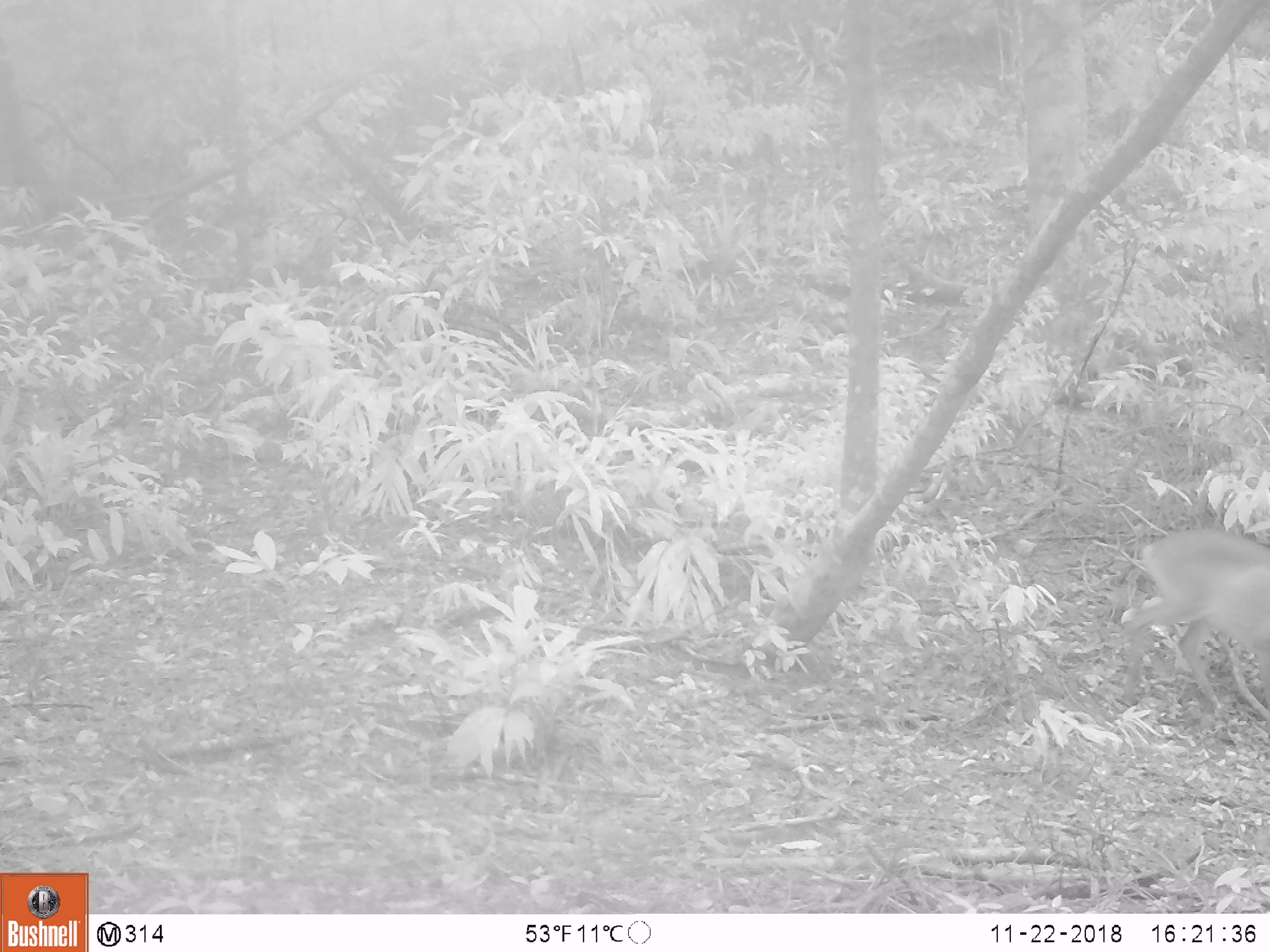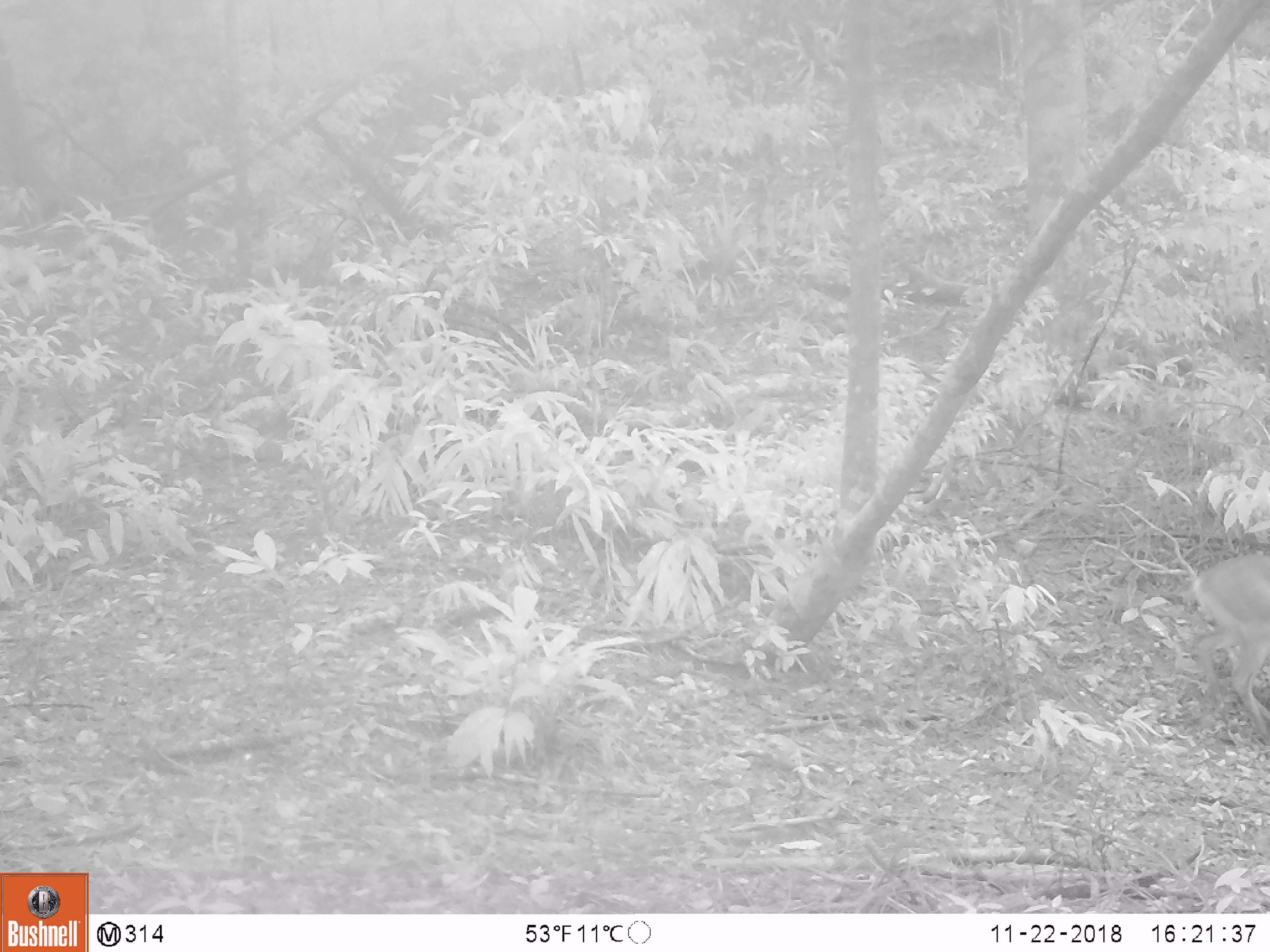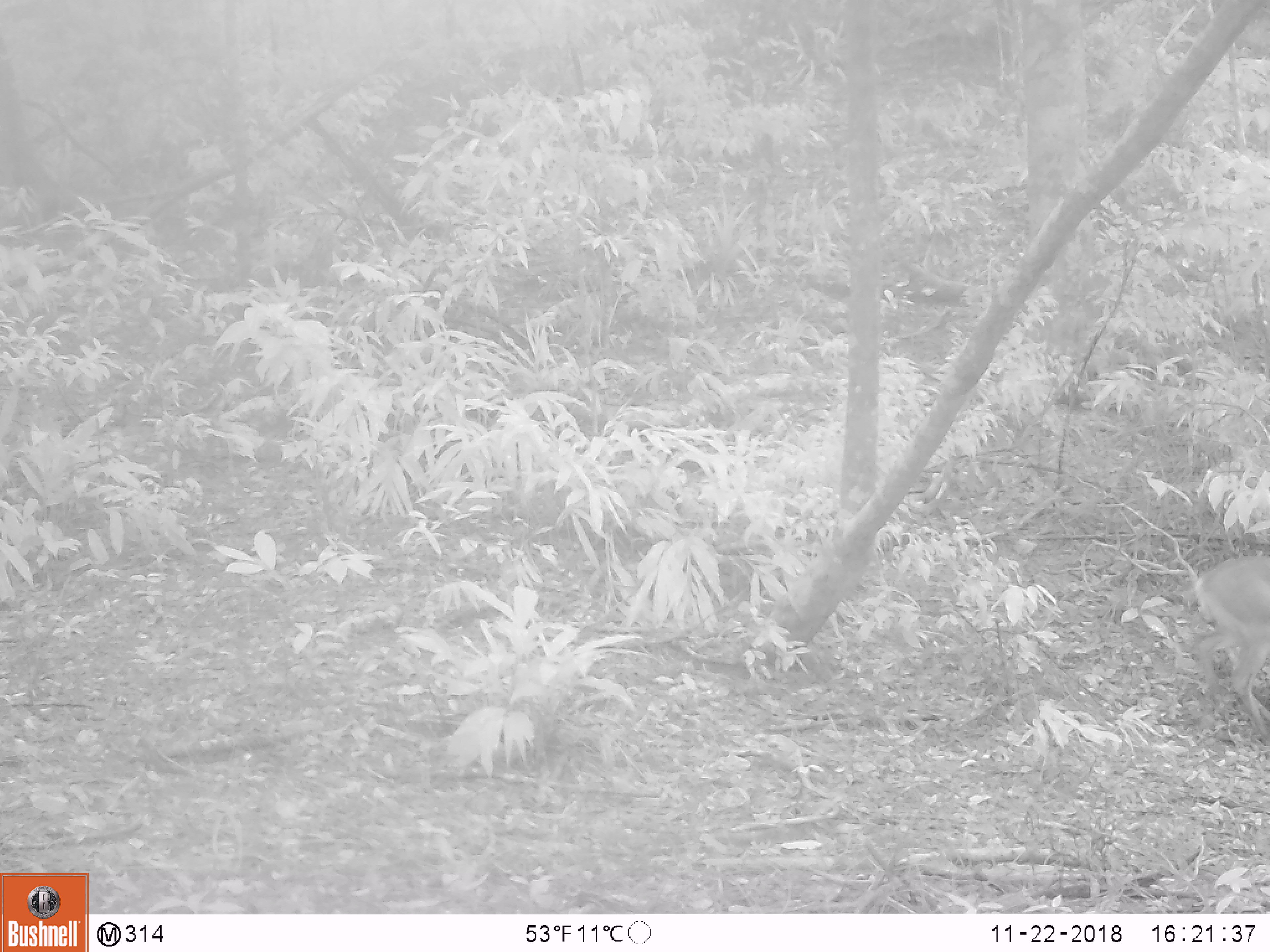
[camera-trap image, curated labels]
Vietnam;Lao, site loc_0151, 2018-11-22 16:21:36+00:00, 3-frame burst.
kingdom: Animalia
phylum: Chordata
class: Mammalia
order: Artiodactyla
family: Cervidae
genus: Muntiacus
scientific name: Muntiacus vuquangensis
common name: large-antlered muntjac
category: large antlered muntjac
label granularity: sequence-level